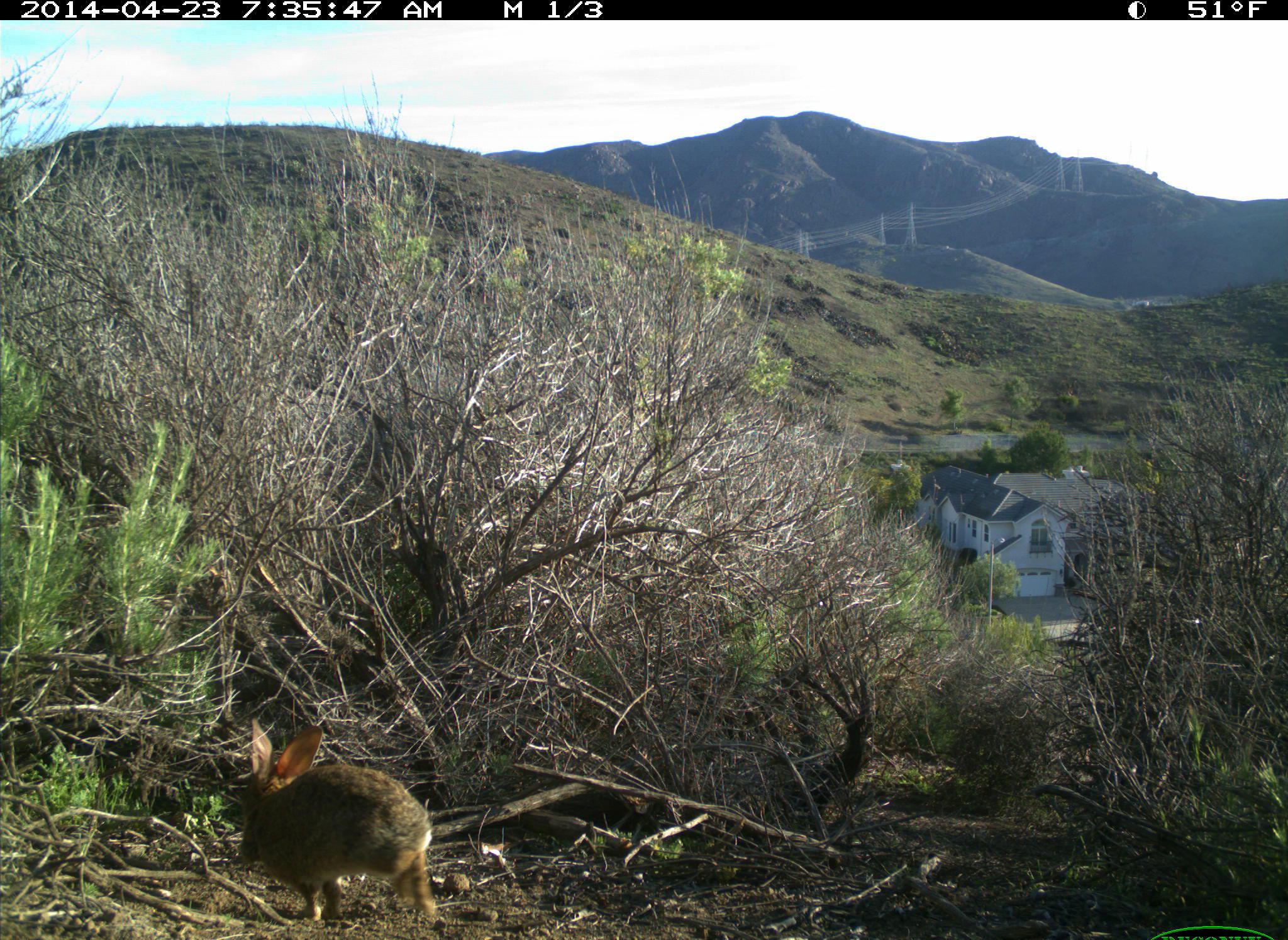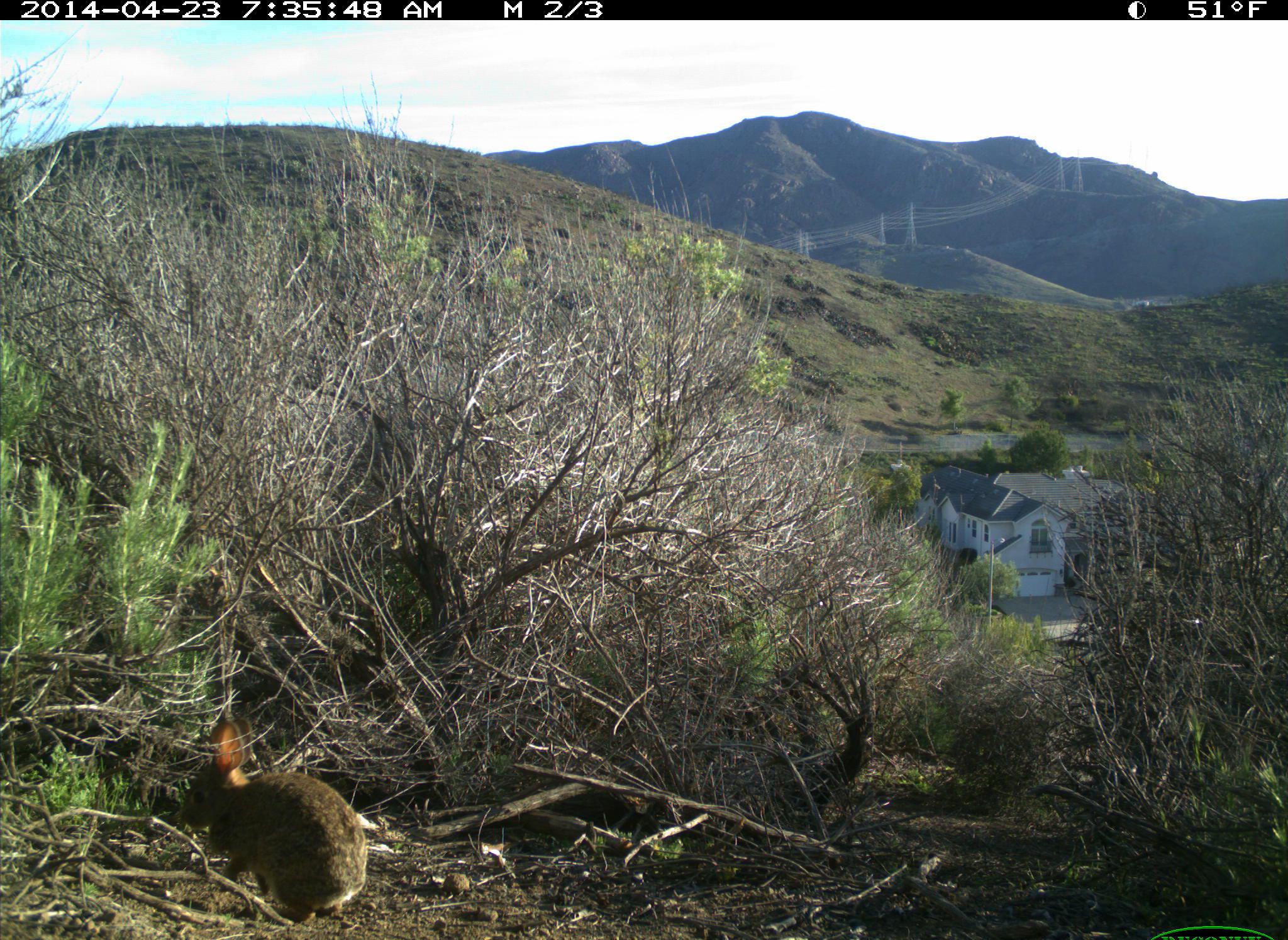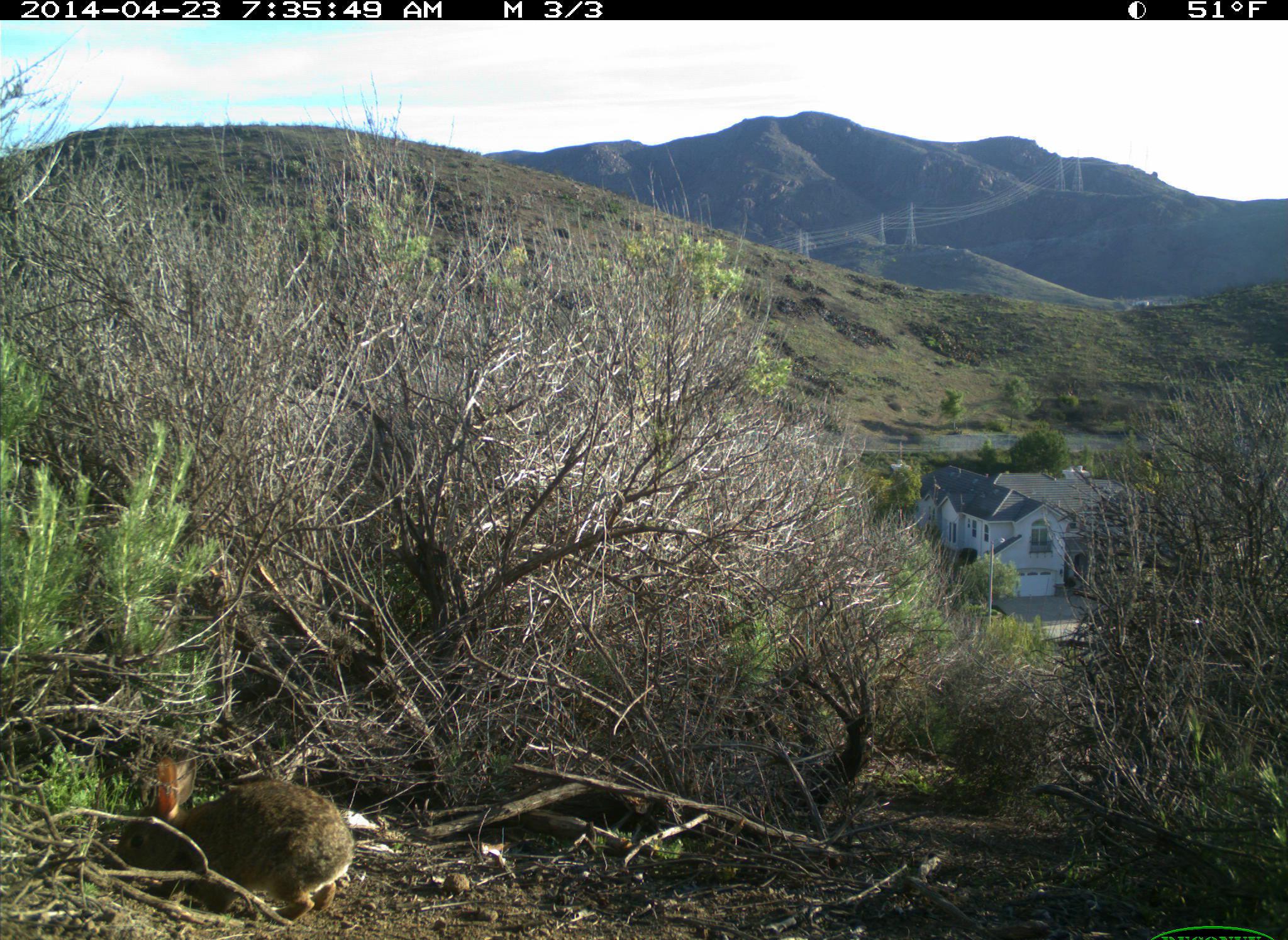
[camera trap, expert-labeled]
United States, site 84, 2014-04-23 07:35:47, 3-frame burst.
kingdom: Animalia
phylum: Chordata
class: Mammalia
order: Lagomorpha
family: Leporidae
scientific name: Leporidae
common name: rabbits and hares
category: rabbit